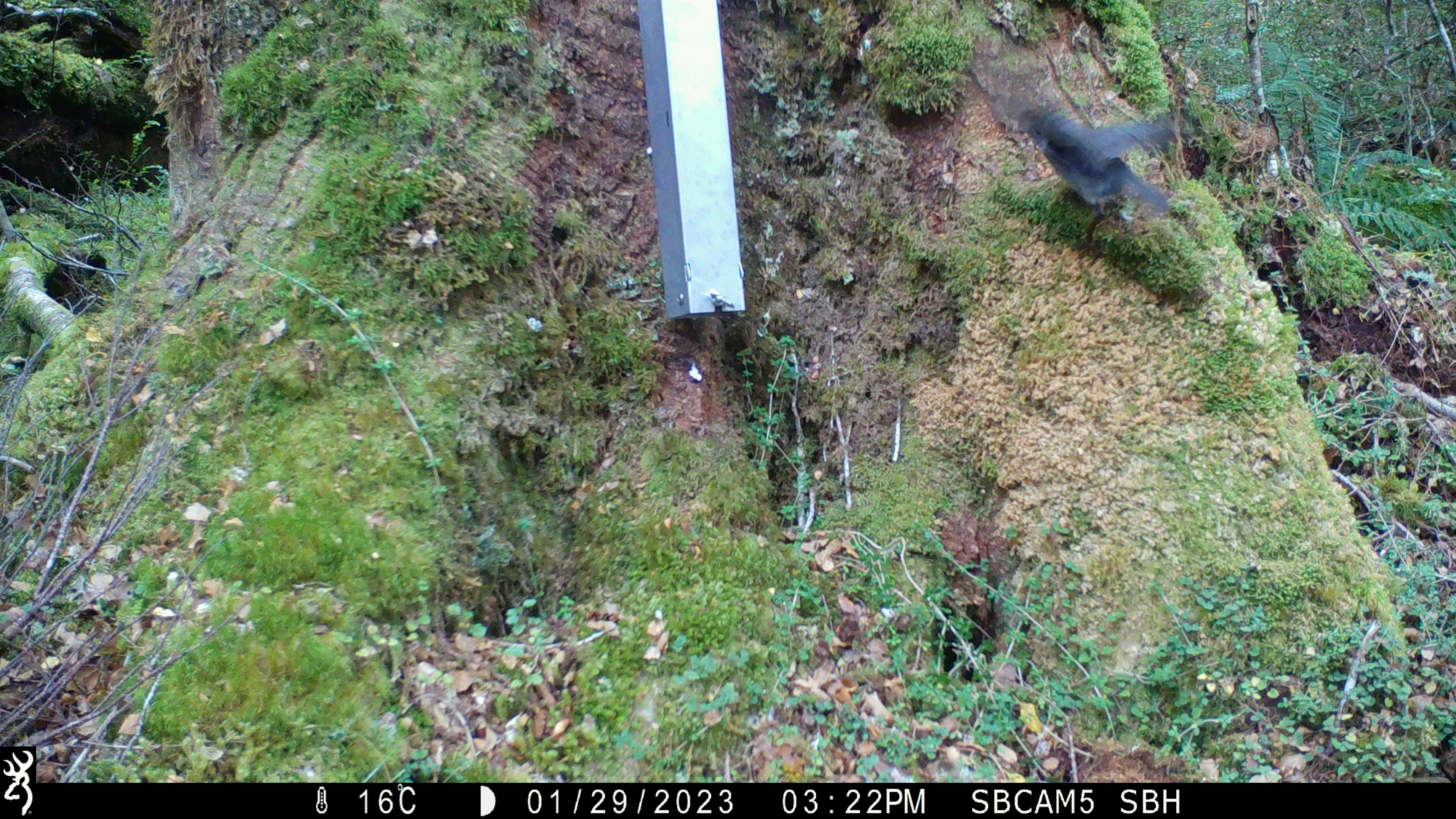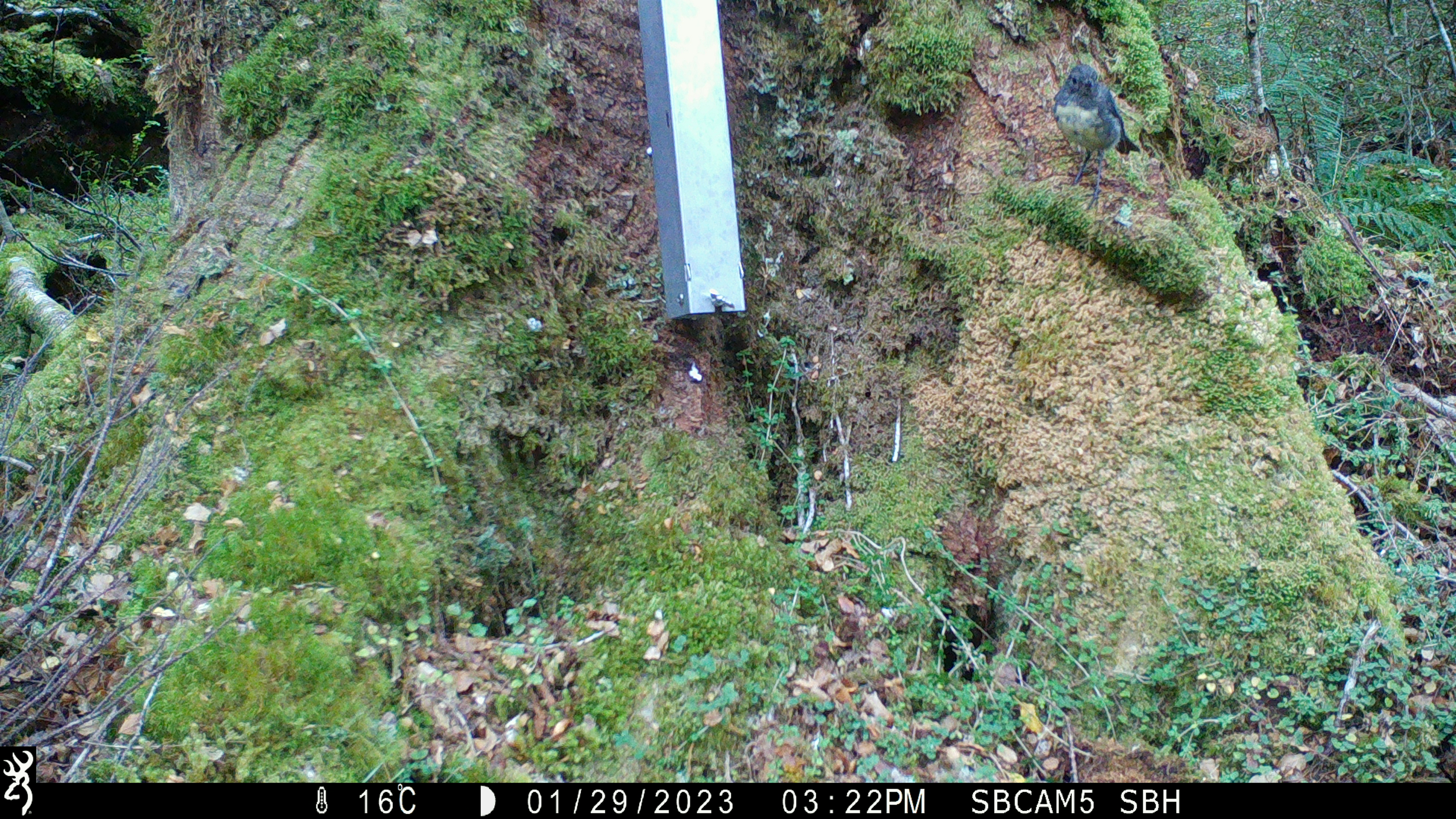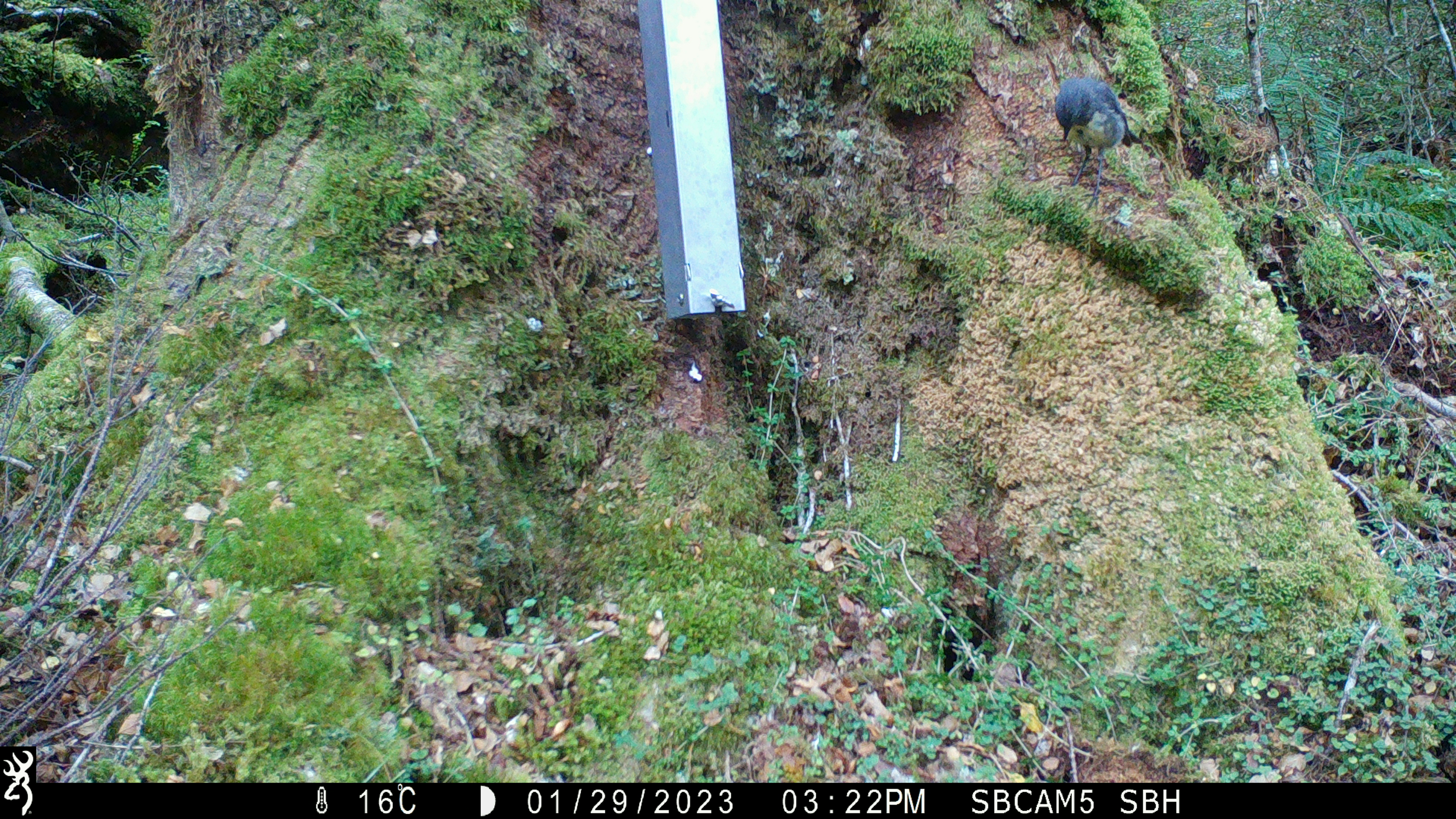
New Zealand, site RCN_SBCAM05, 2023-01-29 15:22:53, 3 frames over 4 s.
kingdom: Animalia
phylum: Chordata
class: Aves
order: Passeriformes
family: Petroicidae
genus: Petroica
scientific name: Petroica australis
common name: new zealand robin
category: robin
Robin (new zealand robin) (Petroica australis).